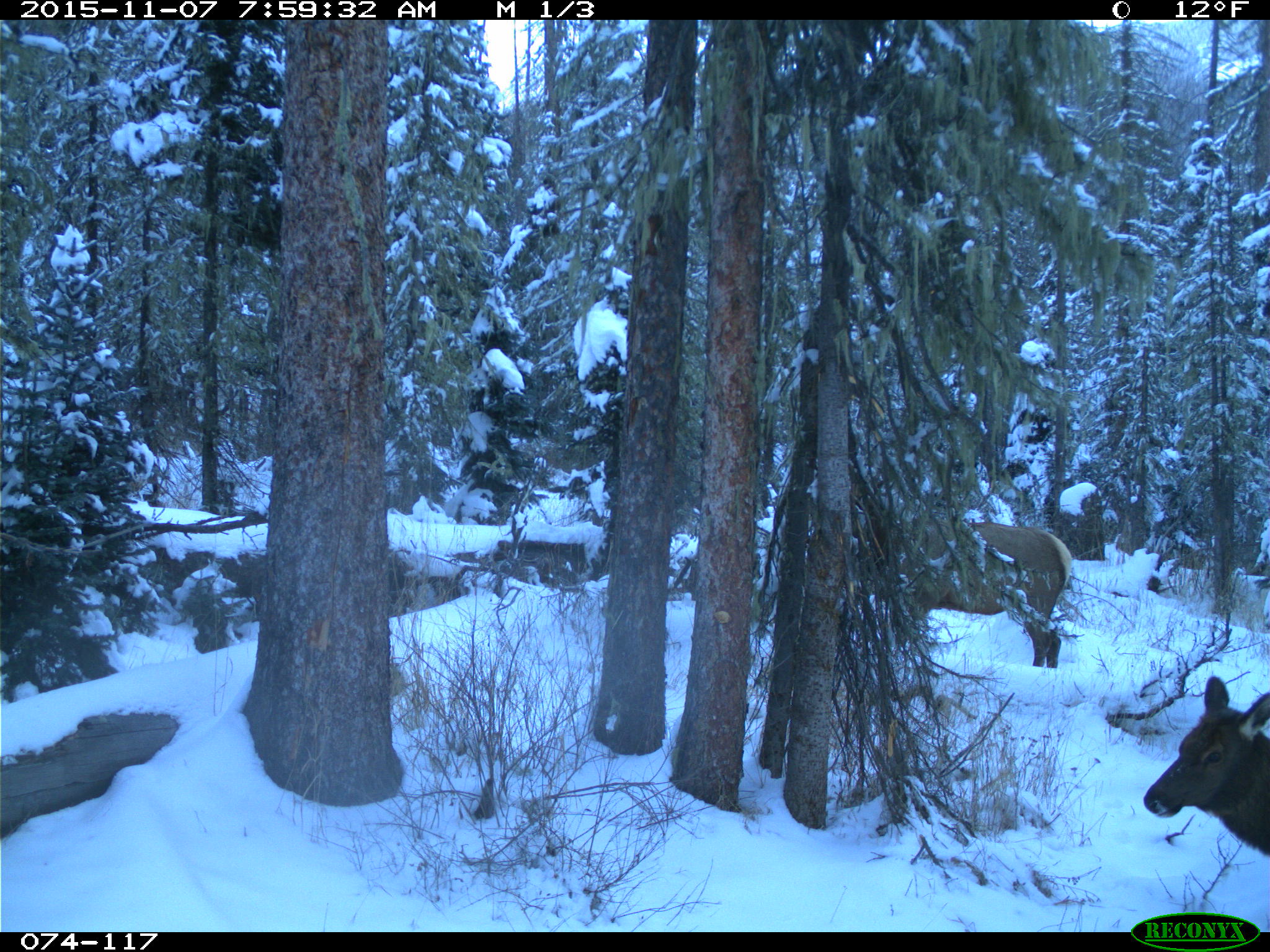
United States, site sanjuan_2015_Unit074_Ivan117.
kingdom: Animalia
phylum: Chordata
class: Mammalia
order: Artiodactyla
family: Cervidae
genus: Cervus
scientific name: Cervus elaphus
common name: red deer